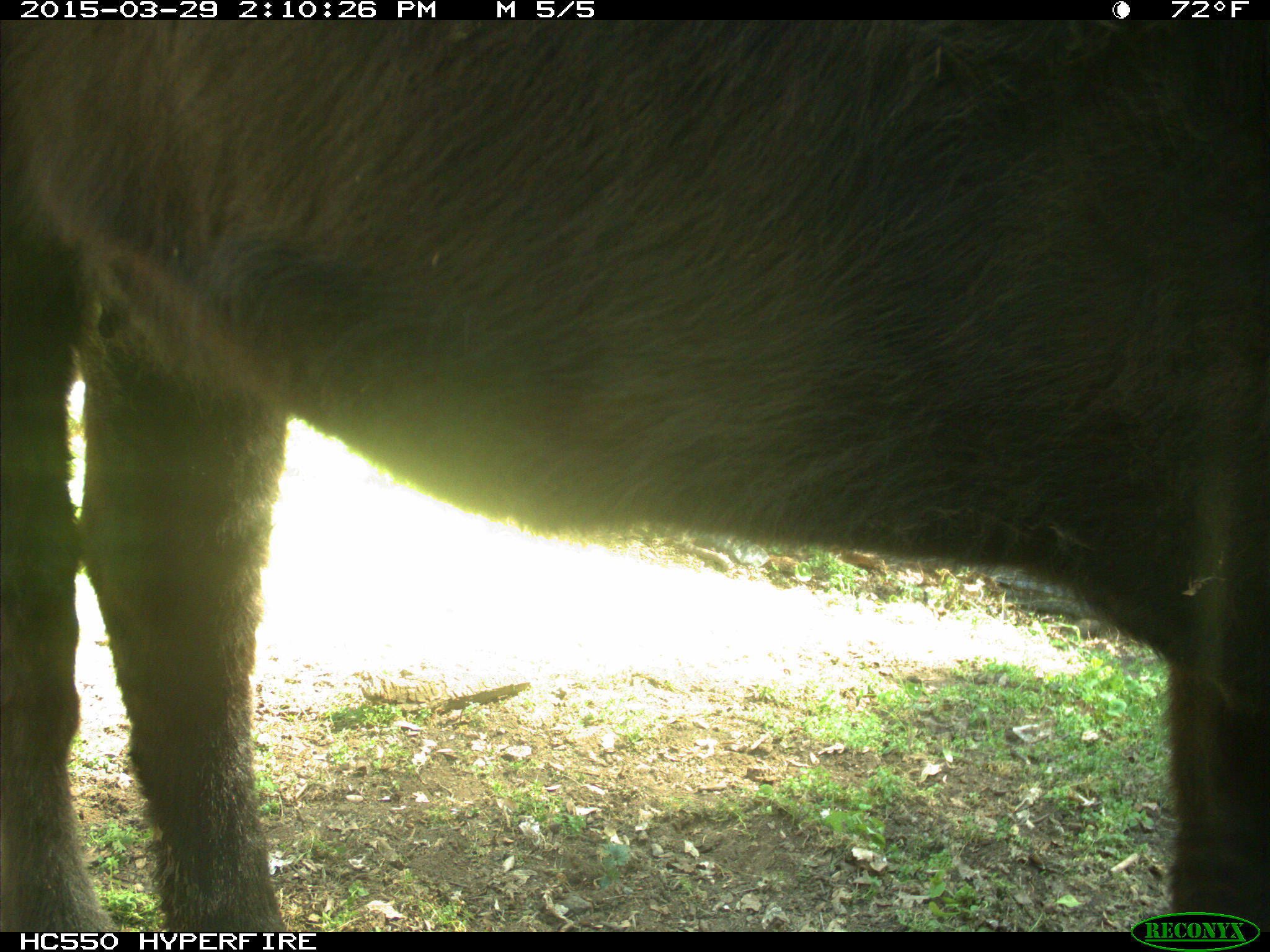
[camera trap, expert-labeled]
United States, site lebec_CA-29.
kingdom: Animalia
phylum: Chordata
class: Mammalia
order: Artiodactyla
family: Bovidae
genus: Bos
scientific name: Bos taurus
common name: domestic cow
Bos taurus (domestic cow).